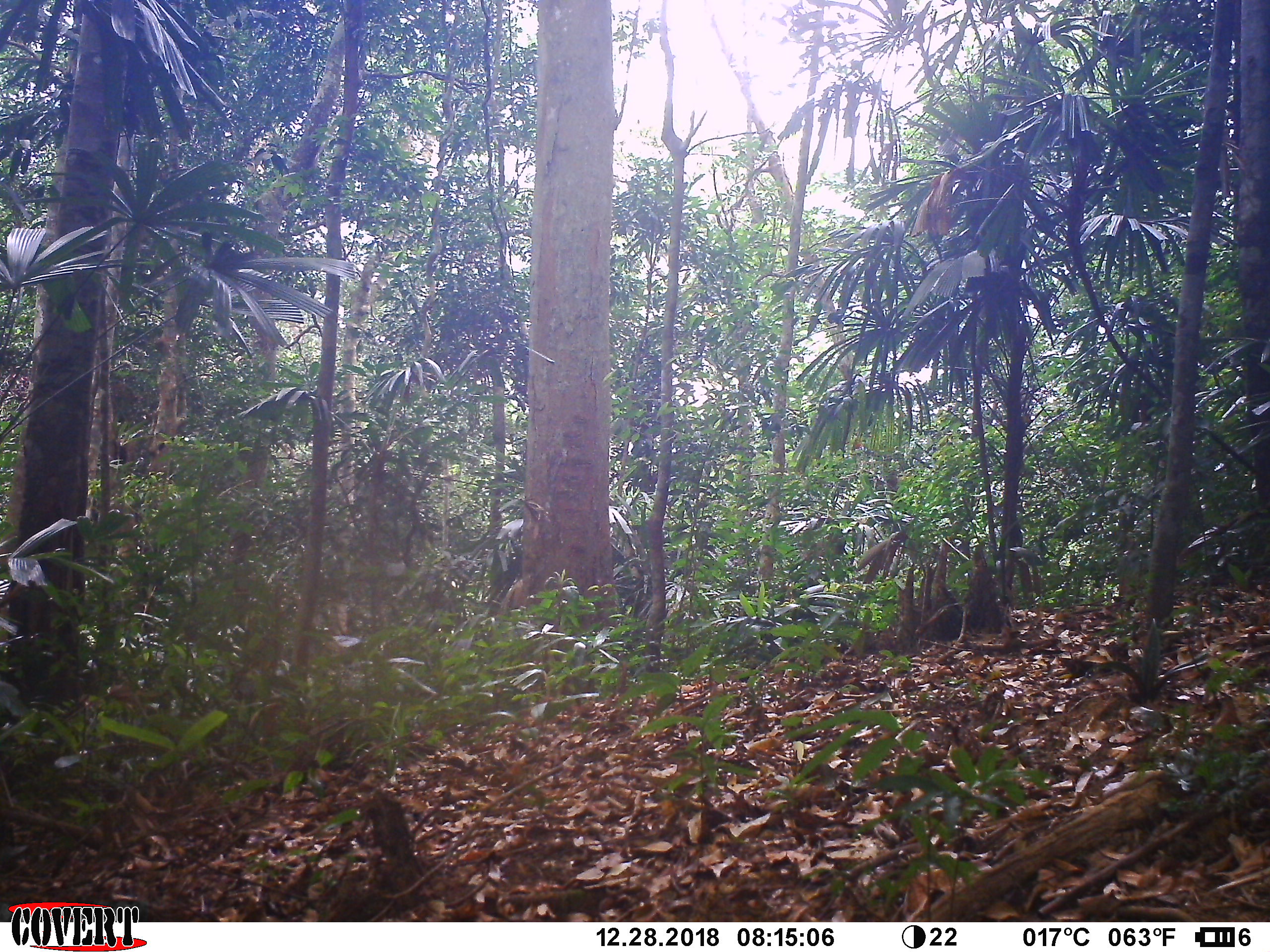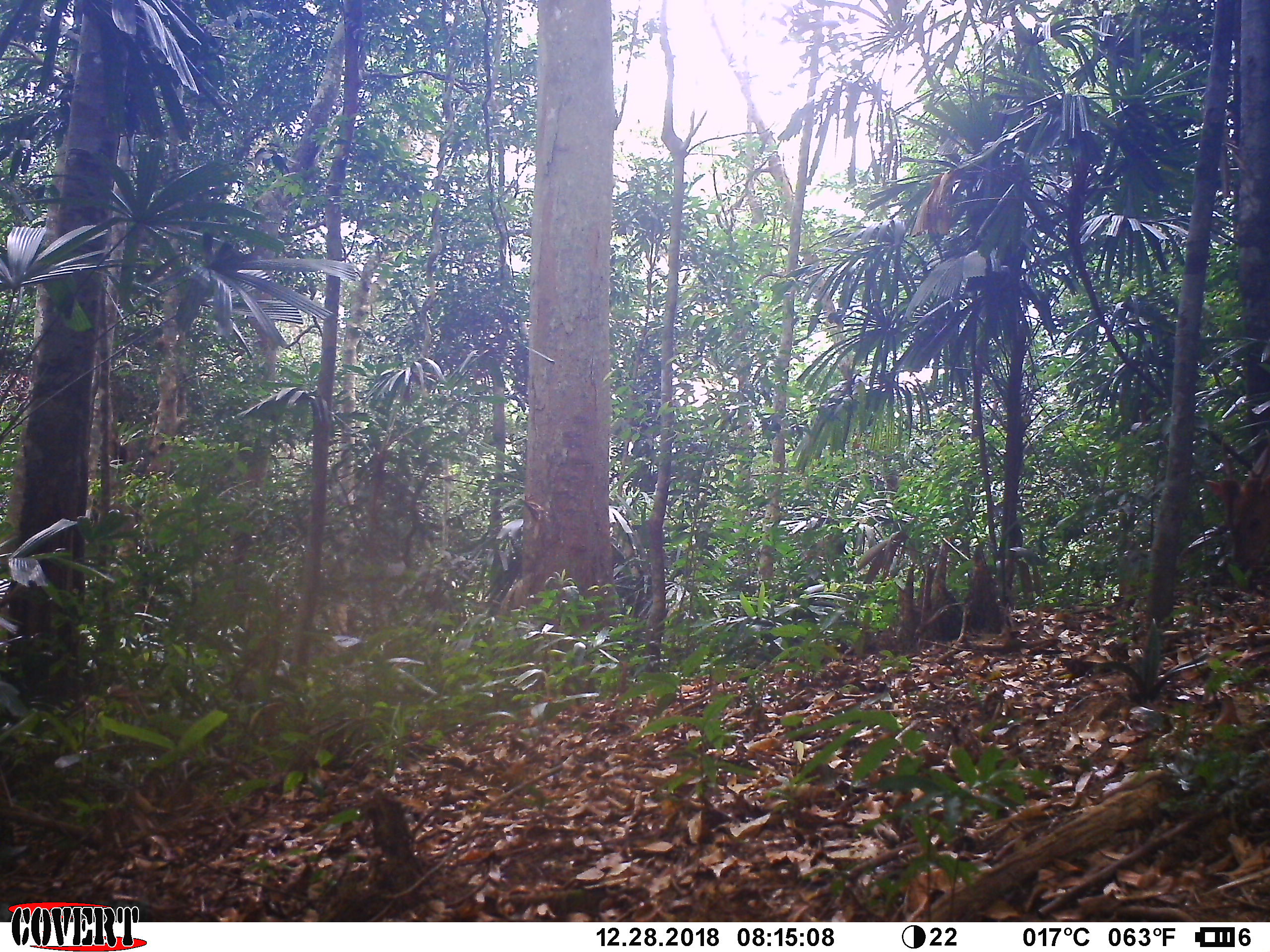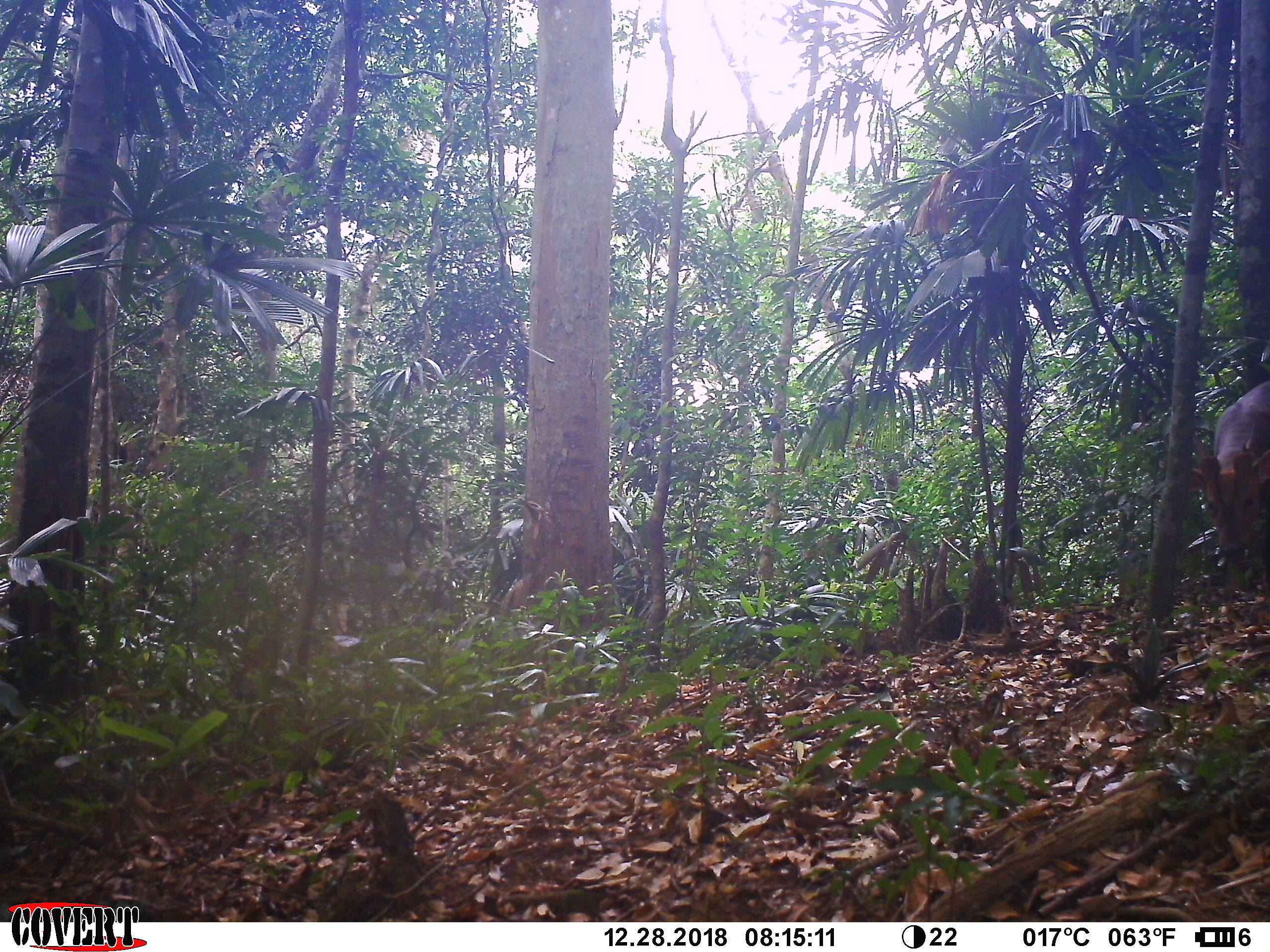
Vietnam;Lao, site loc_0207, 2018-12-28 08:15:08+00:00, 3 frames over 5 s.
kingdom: Animalia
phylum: Chordata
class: Mammalia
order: Artiodactyla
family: Cervidae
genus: Muntiacus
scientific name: Muntiacus vuquangensis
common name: large-antlered muntjac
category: large antlered muntjac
Large antlered muntjac (large-antlered muntjac) (Muntiacus vuquangensis). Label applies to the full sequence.